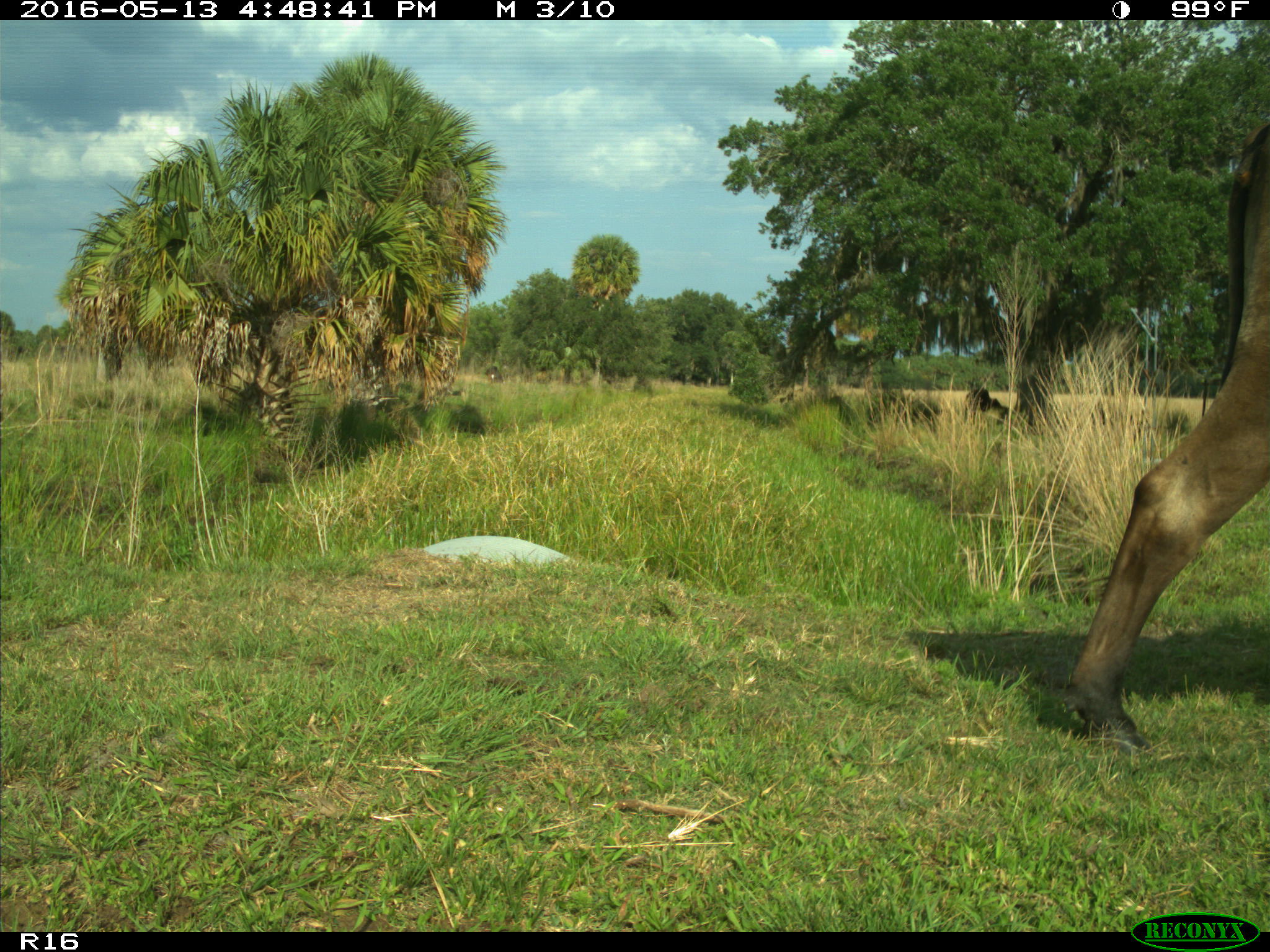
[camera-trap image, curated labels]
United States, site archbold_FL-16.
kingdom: Animalia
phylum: Chordata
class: Mammalia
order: Artiodactyla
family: Bovidae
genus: Bos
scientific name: Bos taurus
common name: domestic cow